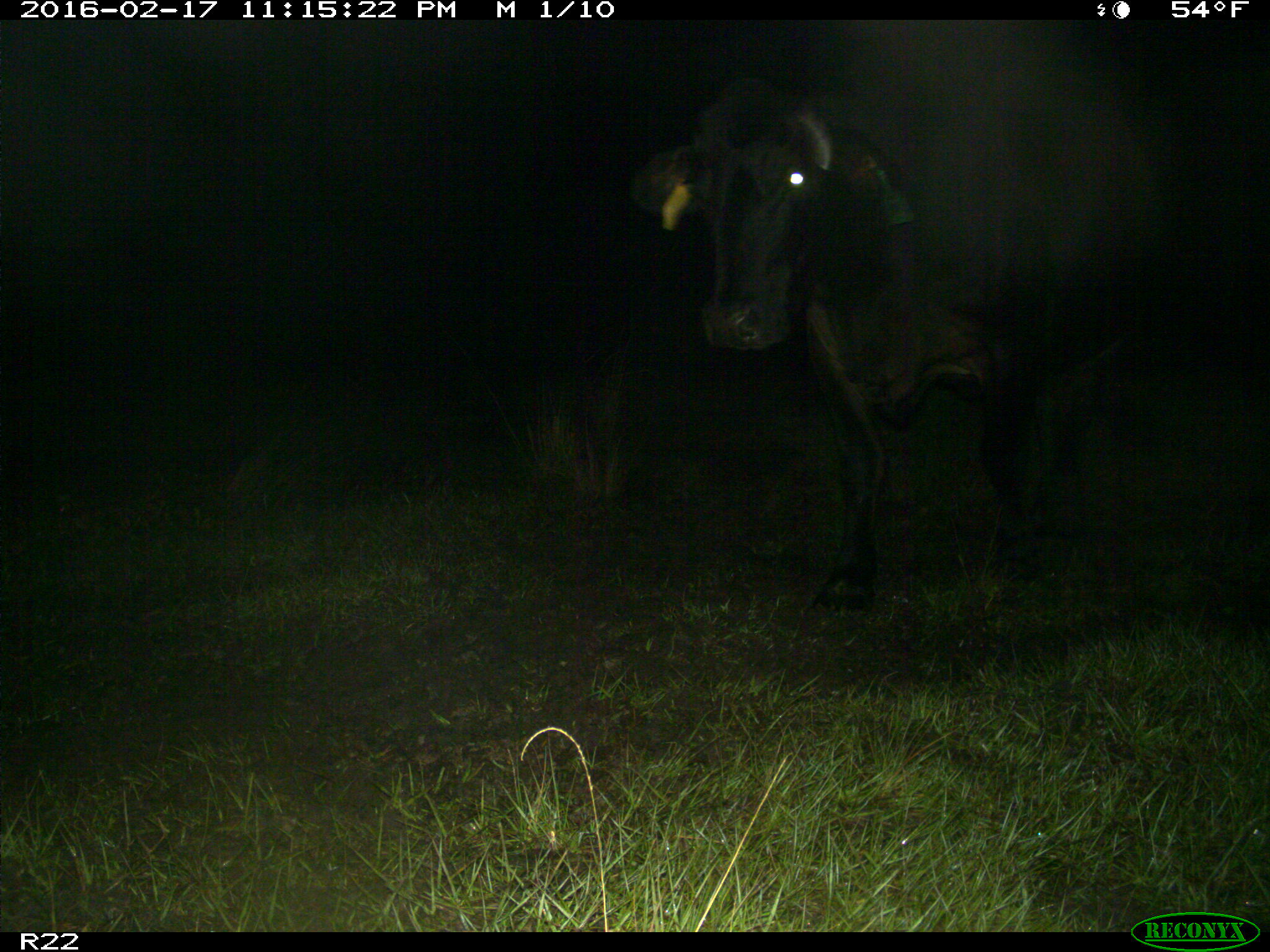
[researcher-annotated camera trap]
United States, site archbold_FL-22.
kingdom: Animalia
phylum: Chordata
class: Mammalia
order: Artiodactyla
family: Bovidae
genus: Bos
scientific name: Bos taurus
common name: domestic cow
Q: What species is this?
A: Bos taurus (domestic cow).